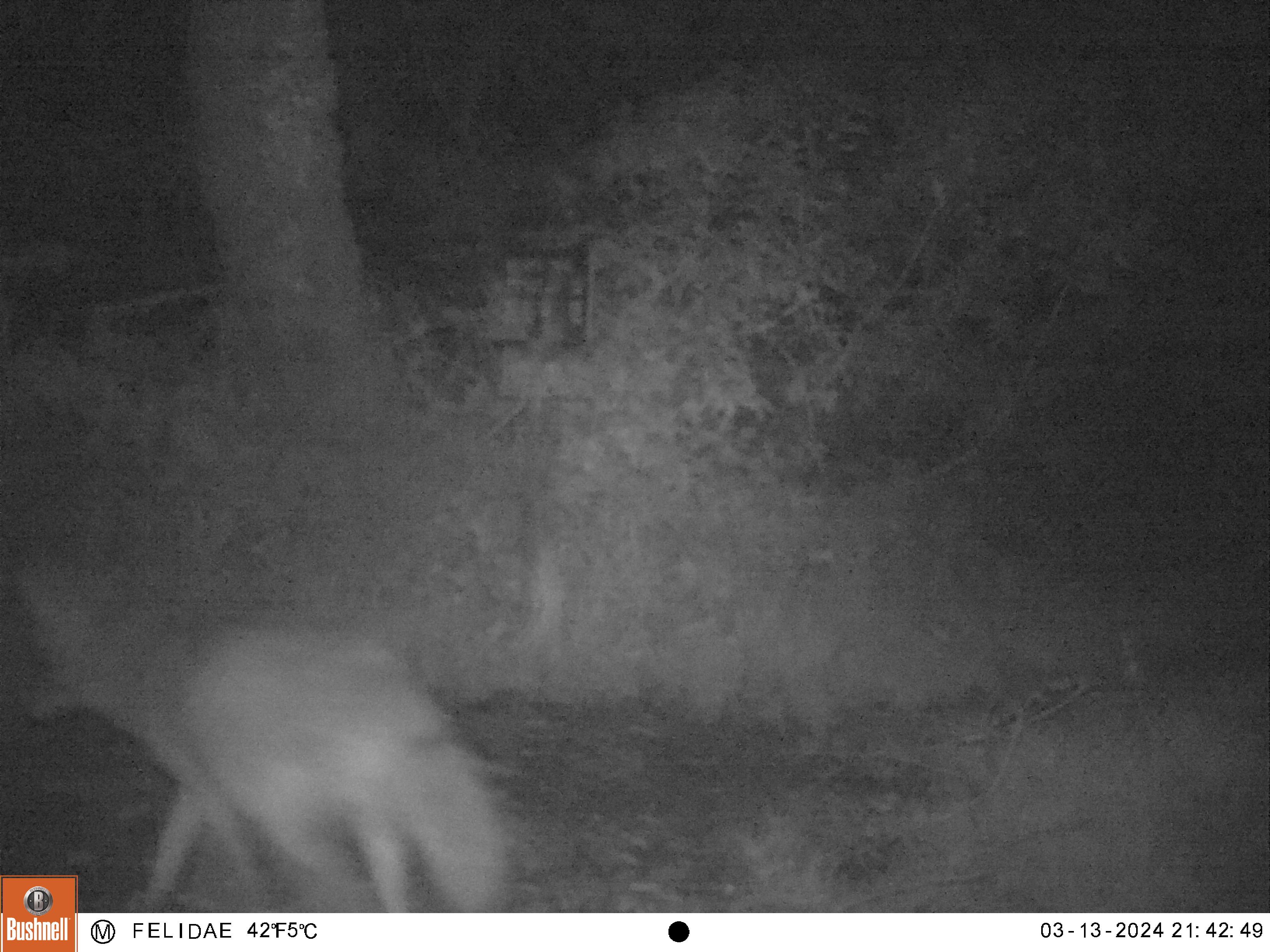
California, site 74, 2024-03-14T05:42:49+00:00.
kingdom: Animalia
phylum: Chordata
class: Mammalia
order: Carnivora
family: Canidae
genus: Canis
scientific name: Canis latrans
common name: coyote